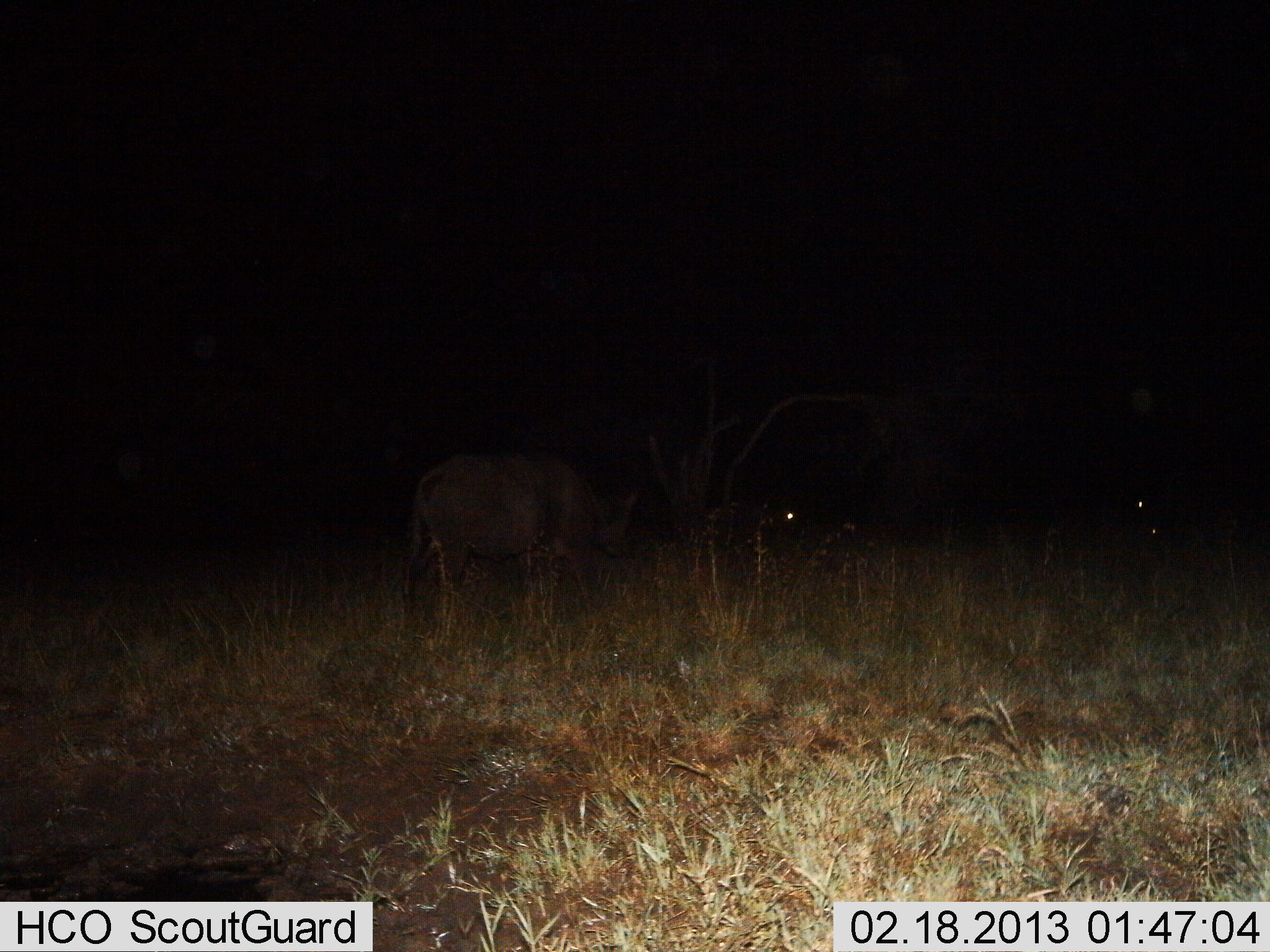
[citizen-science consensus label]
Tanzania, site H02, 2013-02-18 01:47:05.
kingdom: Animalia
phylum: Chordata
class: Mammalia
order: Artiodactyla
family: Bovidae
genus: Syncerus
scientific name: Syncerus caffer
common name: cape buffalo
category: buffalo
Buffalo (cape buffalo) (Syncerus caffer), count 1. Behavior (volunteer vote fractions): standing 50%, resting 0%, moving 50%, interacting 0%. Young present (vote fraction): 0%. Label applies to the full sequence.